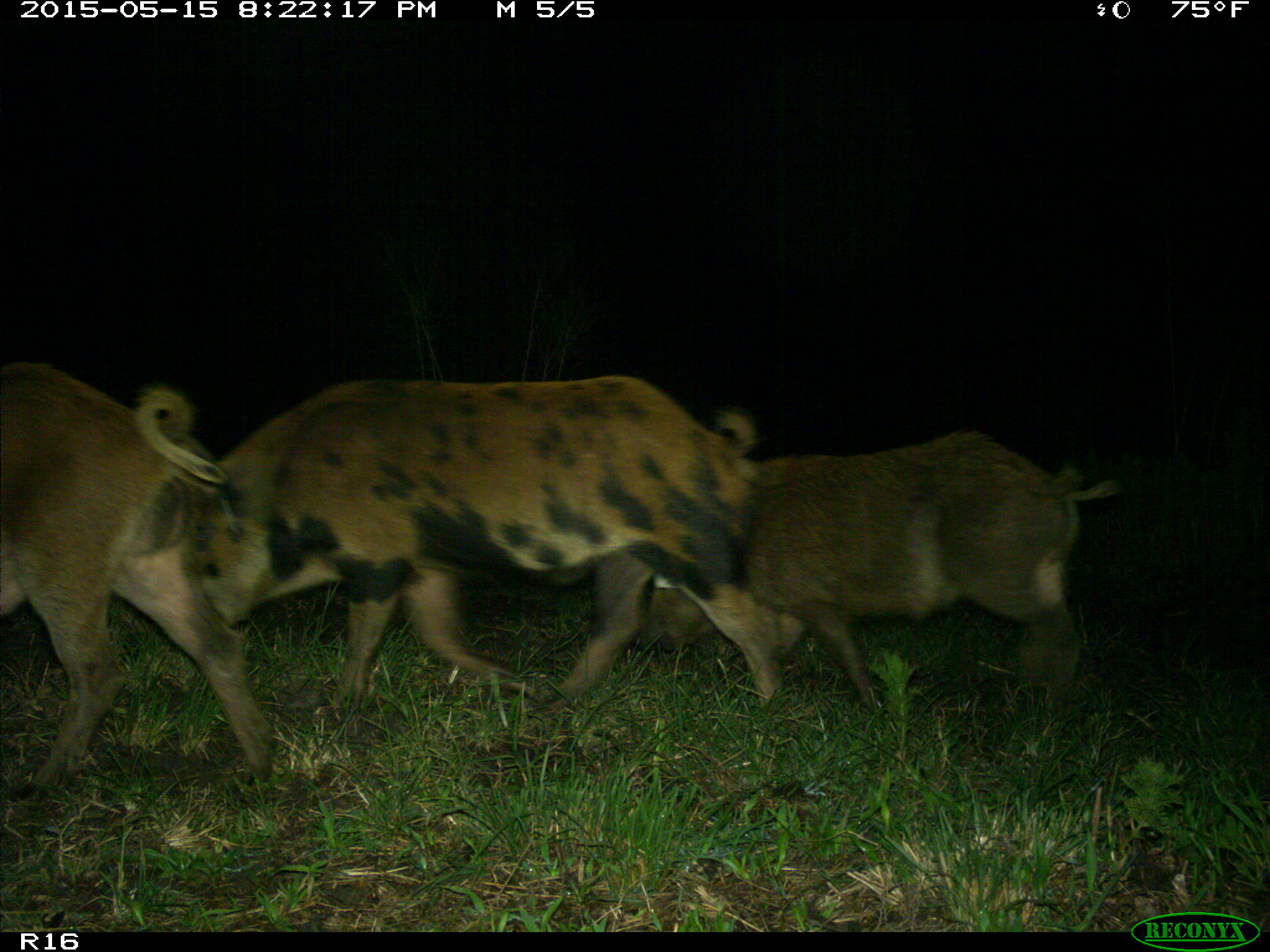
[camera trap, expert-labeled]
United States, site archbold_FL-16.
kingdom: Animalia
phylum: Chordata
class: Mammalia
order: Artiodactyla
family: Suidae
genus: Sus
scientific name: Sus scrofa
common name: wild boar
Sus scrofa (wild boar).